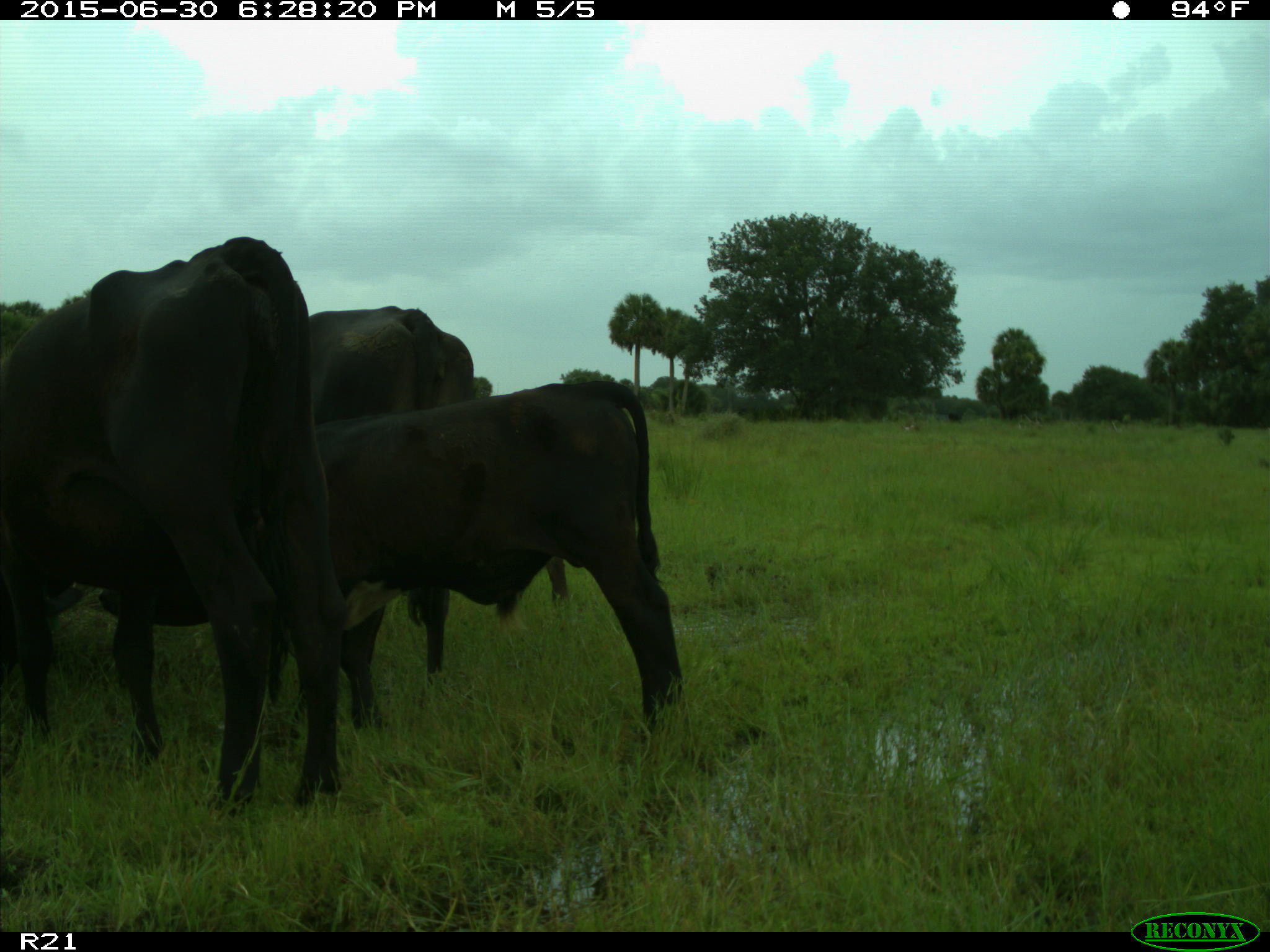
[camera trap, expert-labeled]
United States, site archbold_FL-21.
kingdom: Animalia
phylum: Chordata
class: Mammalia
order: Artiodactyla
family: Bovidae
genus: Bos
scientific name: Bos taurus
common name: domestic cow